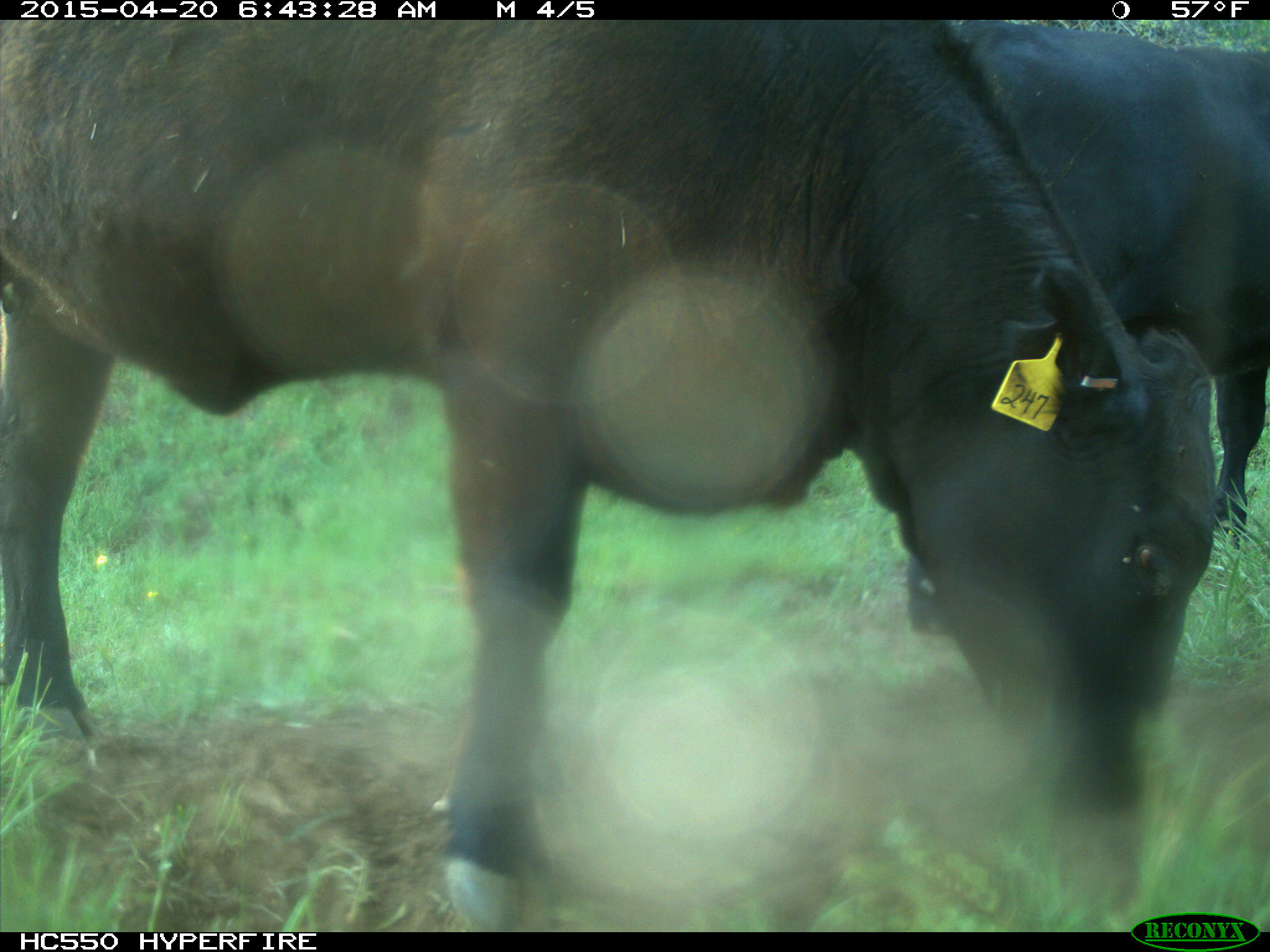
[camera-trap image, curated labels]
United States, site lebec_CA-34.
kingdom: Animalia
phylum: Chordata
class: Mammalia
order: Artiodactyla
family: Bovidae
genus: Bos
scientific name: Bos taurus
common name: domestic cow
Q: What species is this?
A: Bos taurus (domestic cow).